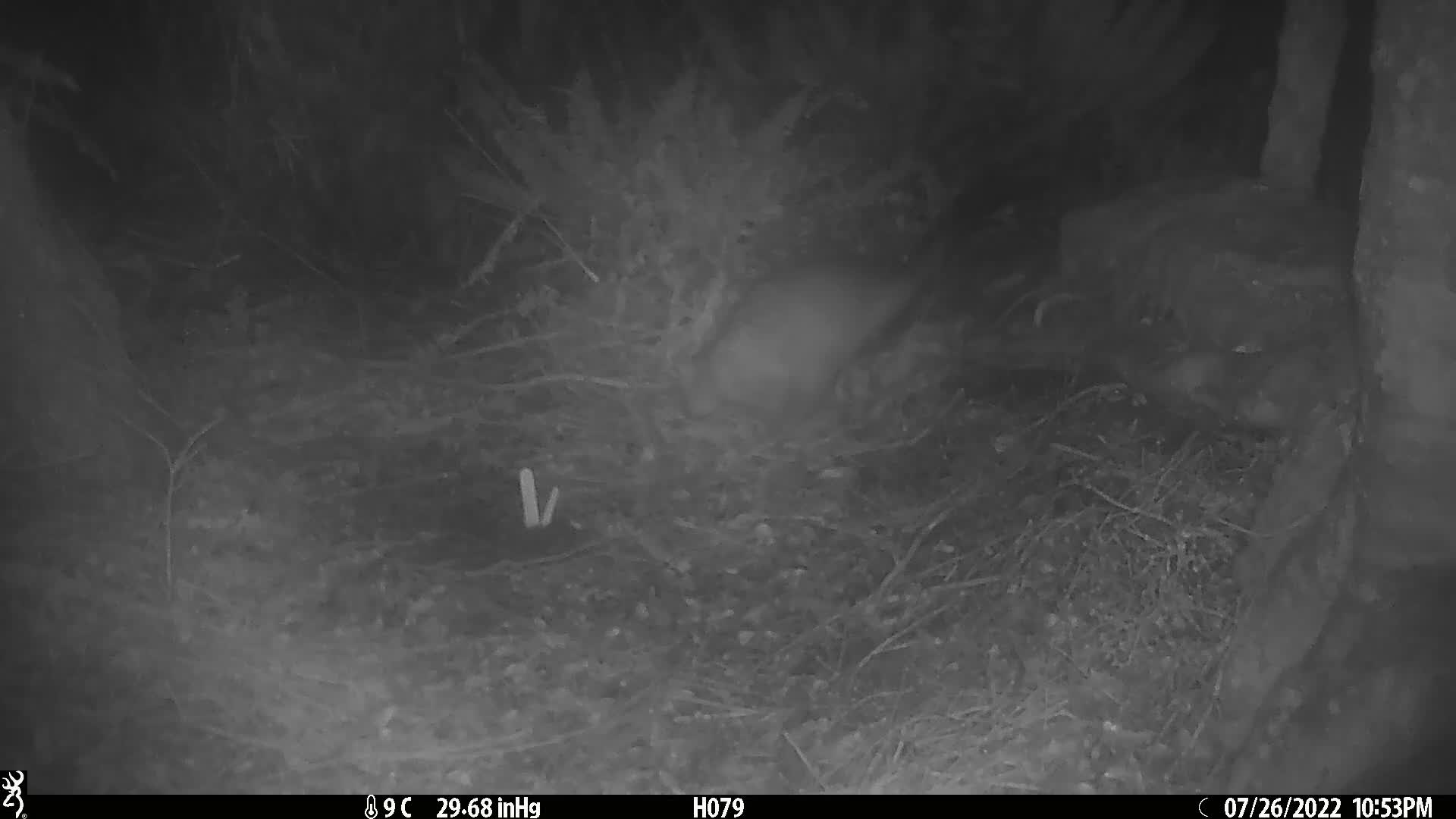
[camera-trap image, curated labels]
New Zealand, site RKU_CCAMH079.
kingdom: Animalia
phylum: Chordata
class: Mammalia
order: Diprotodontia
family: Phalangeridae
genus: Trichosurus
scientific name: Trichosurus vulpecula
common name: common brushtail possum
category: possum